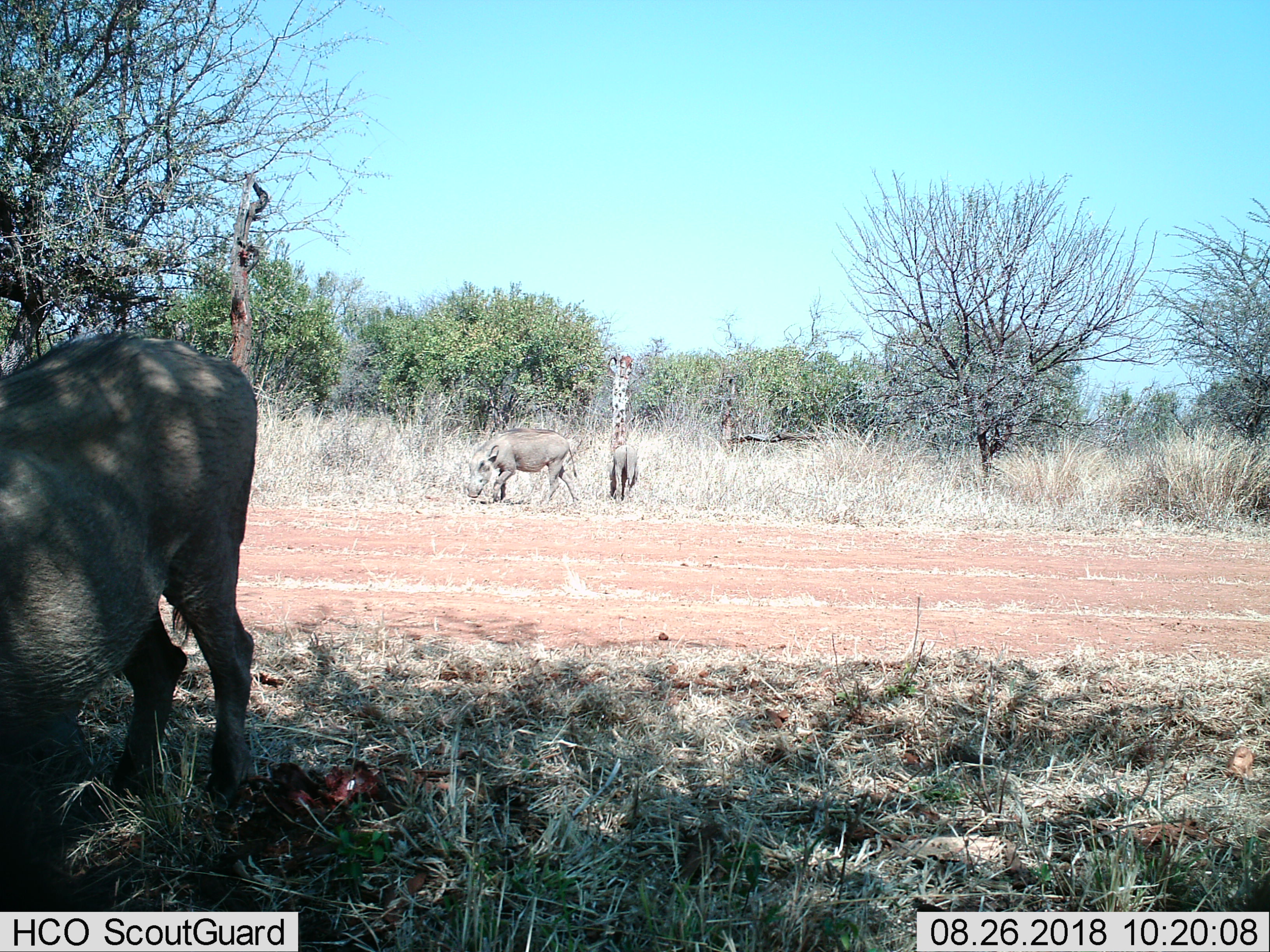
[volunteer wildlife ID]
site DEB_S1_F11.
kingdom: Animalia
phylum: Chordata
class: Mammalia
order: Artiodactyla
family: Suidae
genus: Phacochoerus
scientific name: Phacochoerus africanus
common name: warthog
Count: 3.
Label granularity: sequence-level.